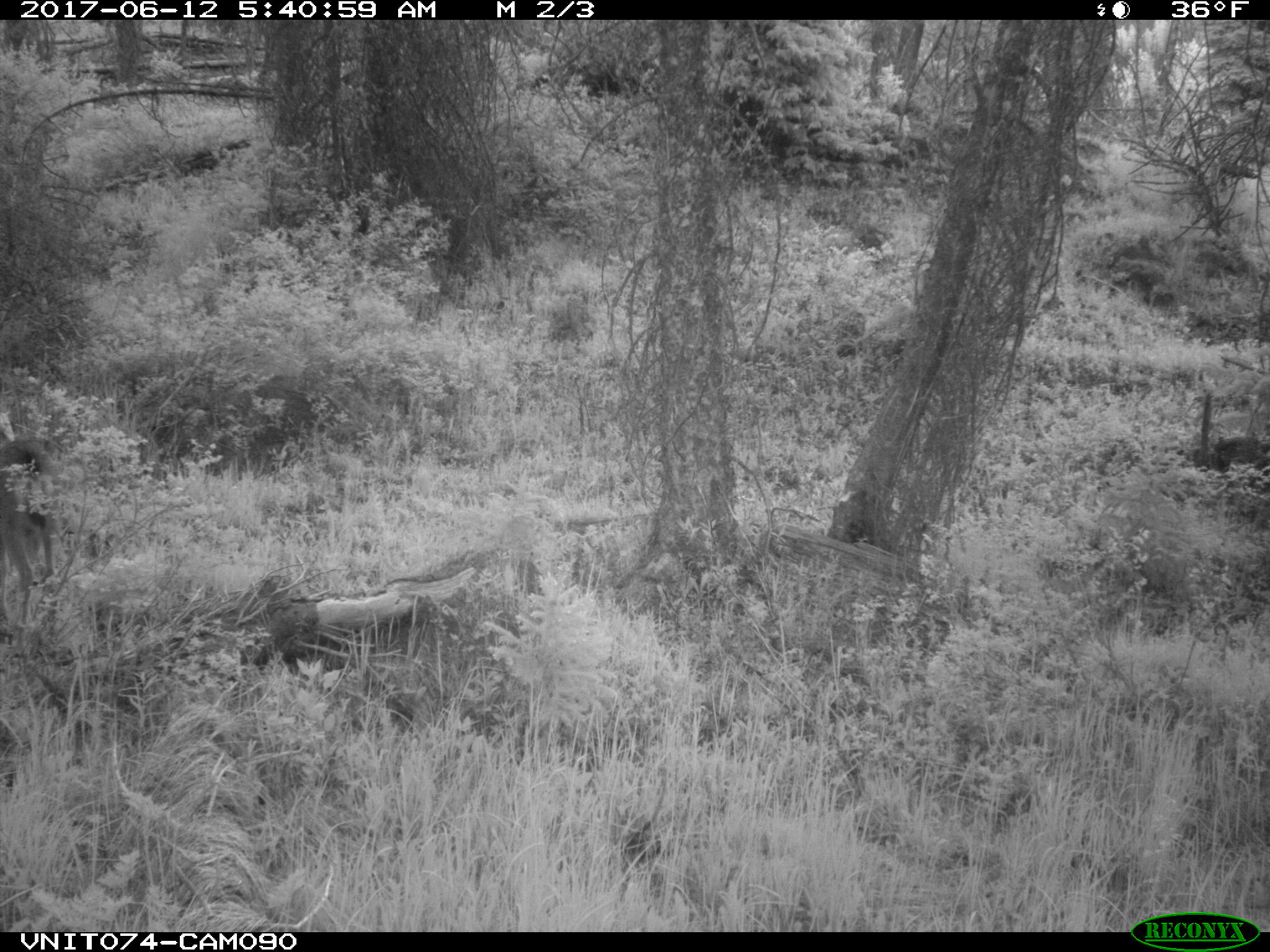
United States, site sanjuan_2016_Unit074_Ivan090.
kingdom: Animalia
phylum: Chordata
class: Mammalia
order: Artiodactyla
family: Cervidae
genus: Odocoileus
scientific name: Odocoileus hemionus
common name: mule deer